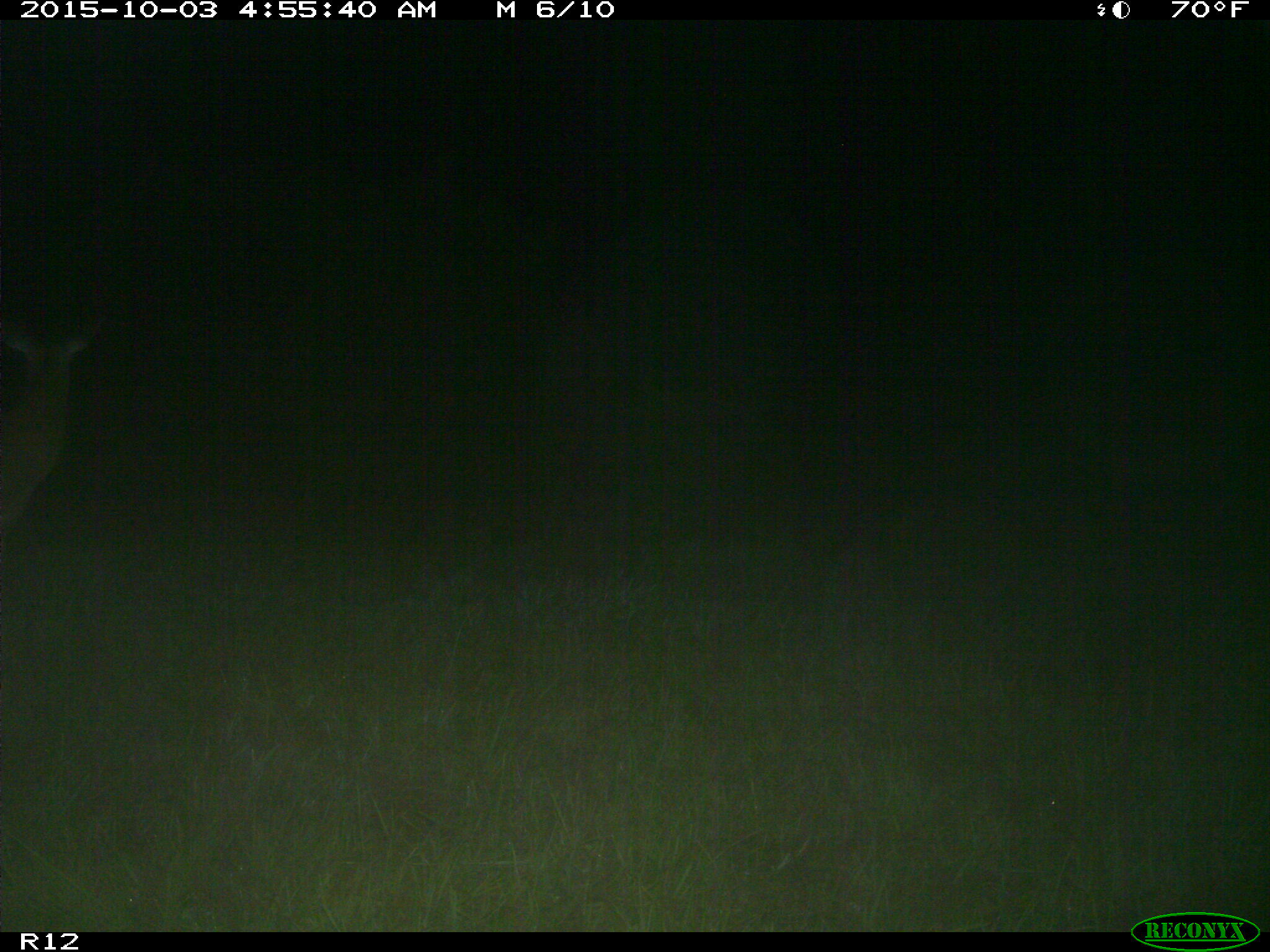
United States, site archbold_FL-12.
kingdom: Animalia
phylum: Chordata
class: Mammalia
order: Artiodactyla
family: Cervidae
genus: Odocoileus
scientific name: Odocoileus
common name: deer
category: unidentified deer